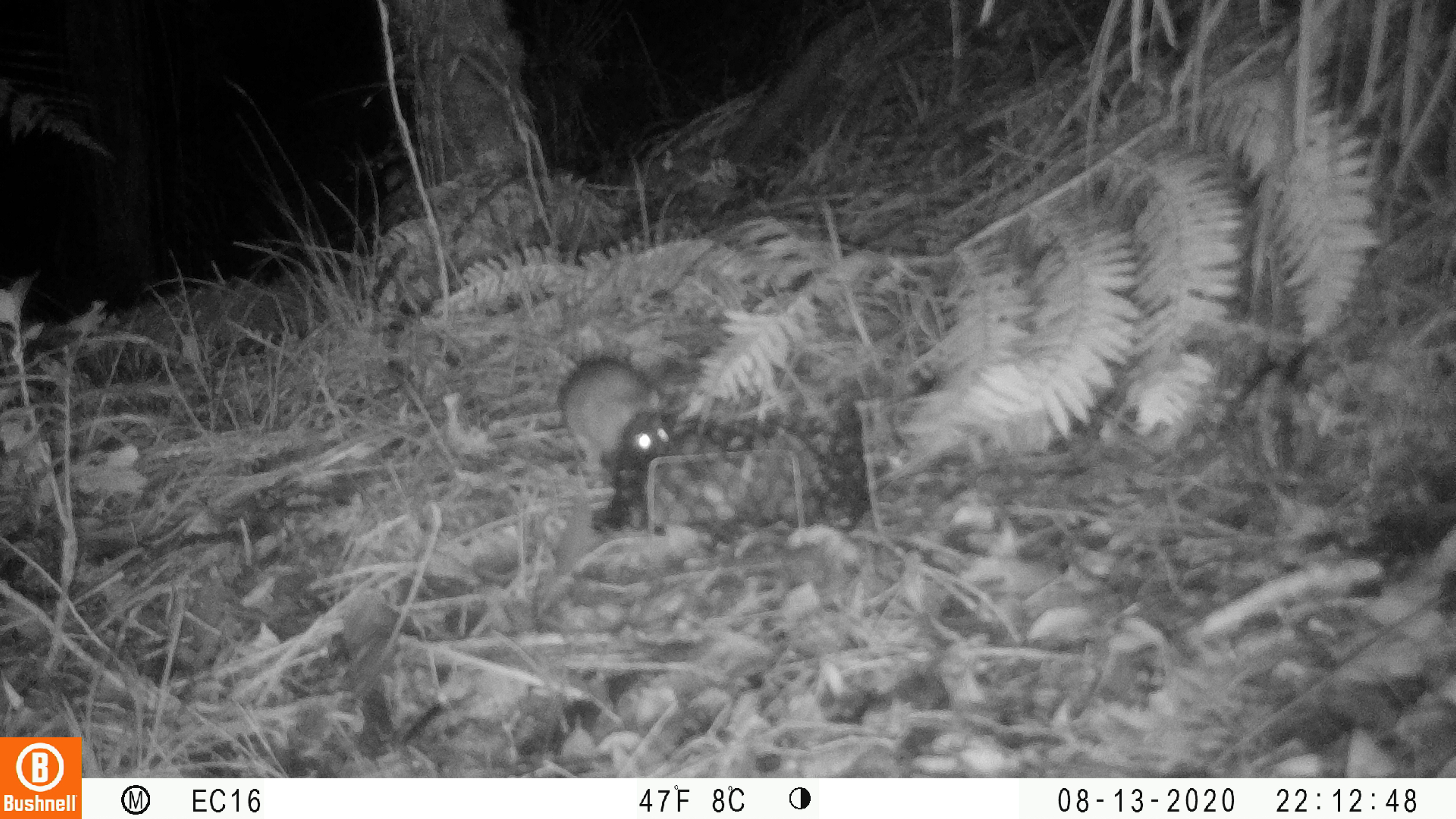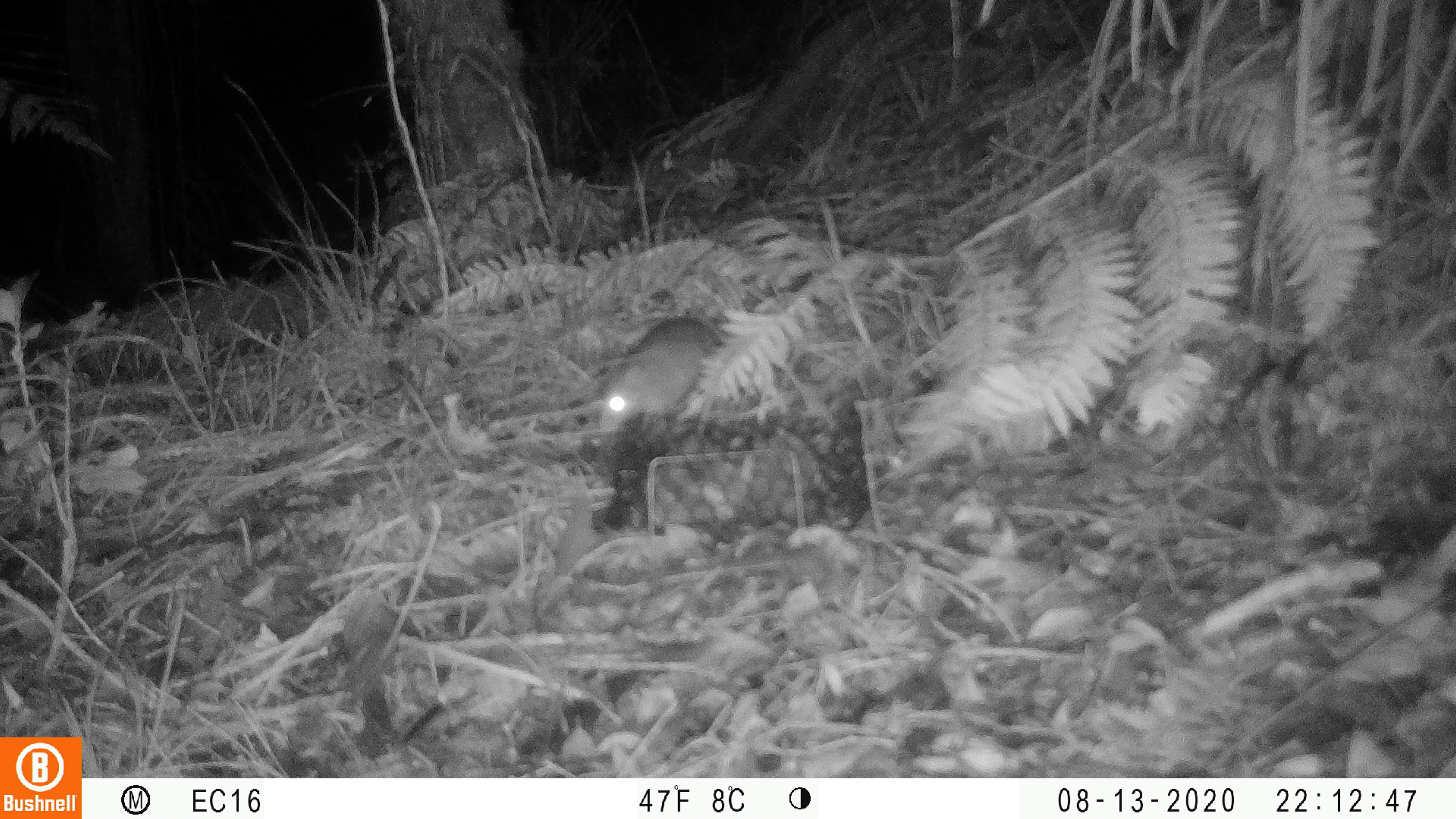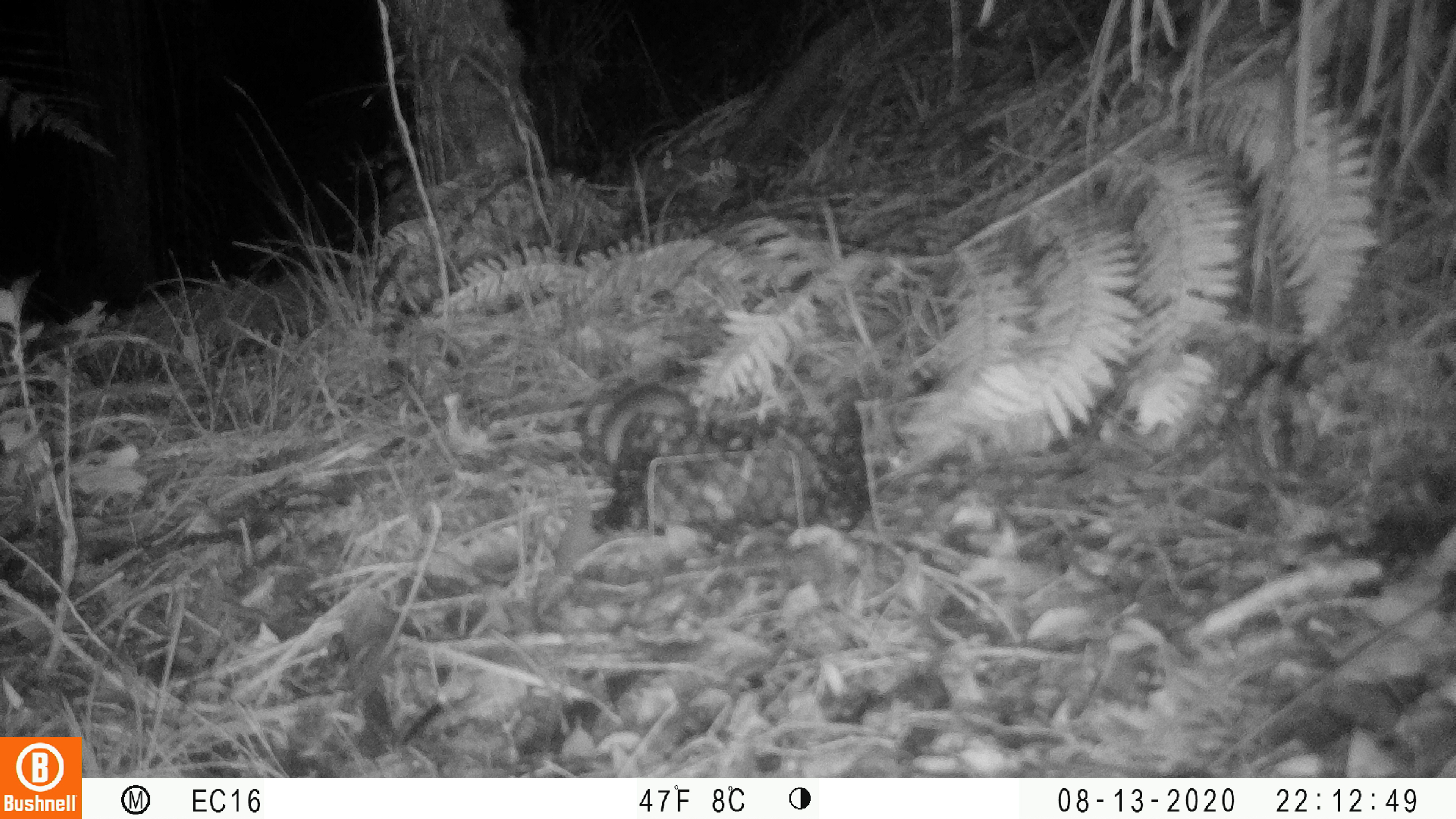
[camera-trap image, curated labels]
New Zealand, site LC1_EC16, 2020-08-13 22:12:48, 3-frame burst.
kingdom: Animalia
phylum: Chordata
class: Mammalia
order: Rodentia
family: Muridae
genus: Rattus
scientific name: Rattus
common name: rat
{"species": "rat (Rattus)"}